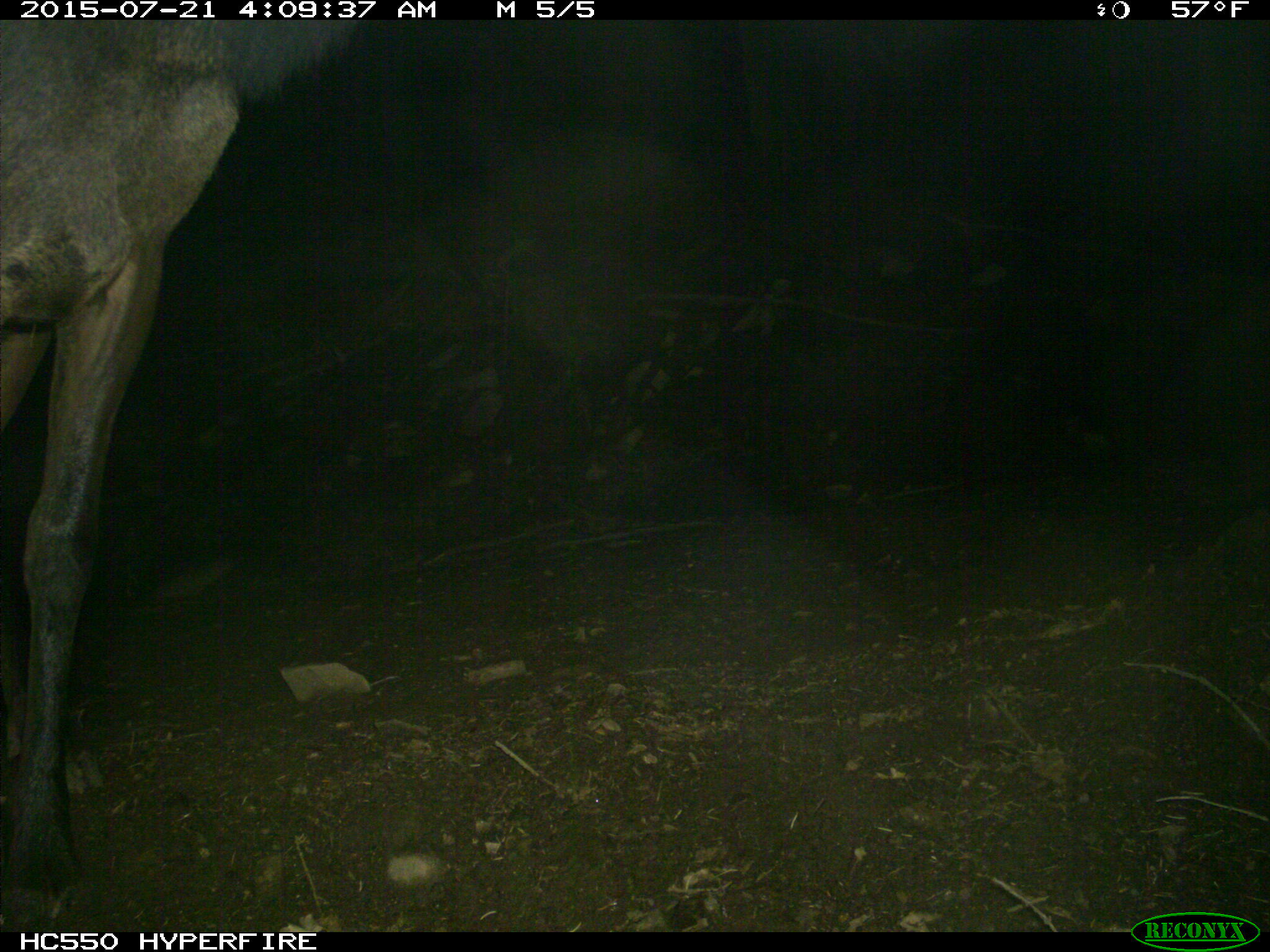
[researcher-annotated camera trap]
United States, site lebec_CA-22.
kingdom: Animalia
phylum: Chordata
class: Mammalia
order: Artiodactyla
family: Cervidae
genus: Cervus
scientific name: Cervus canadensis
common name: elk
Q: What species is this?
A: Cervus canadensis (elk).